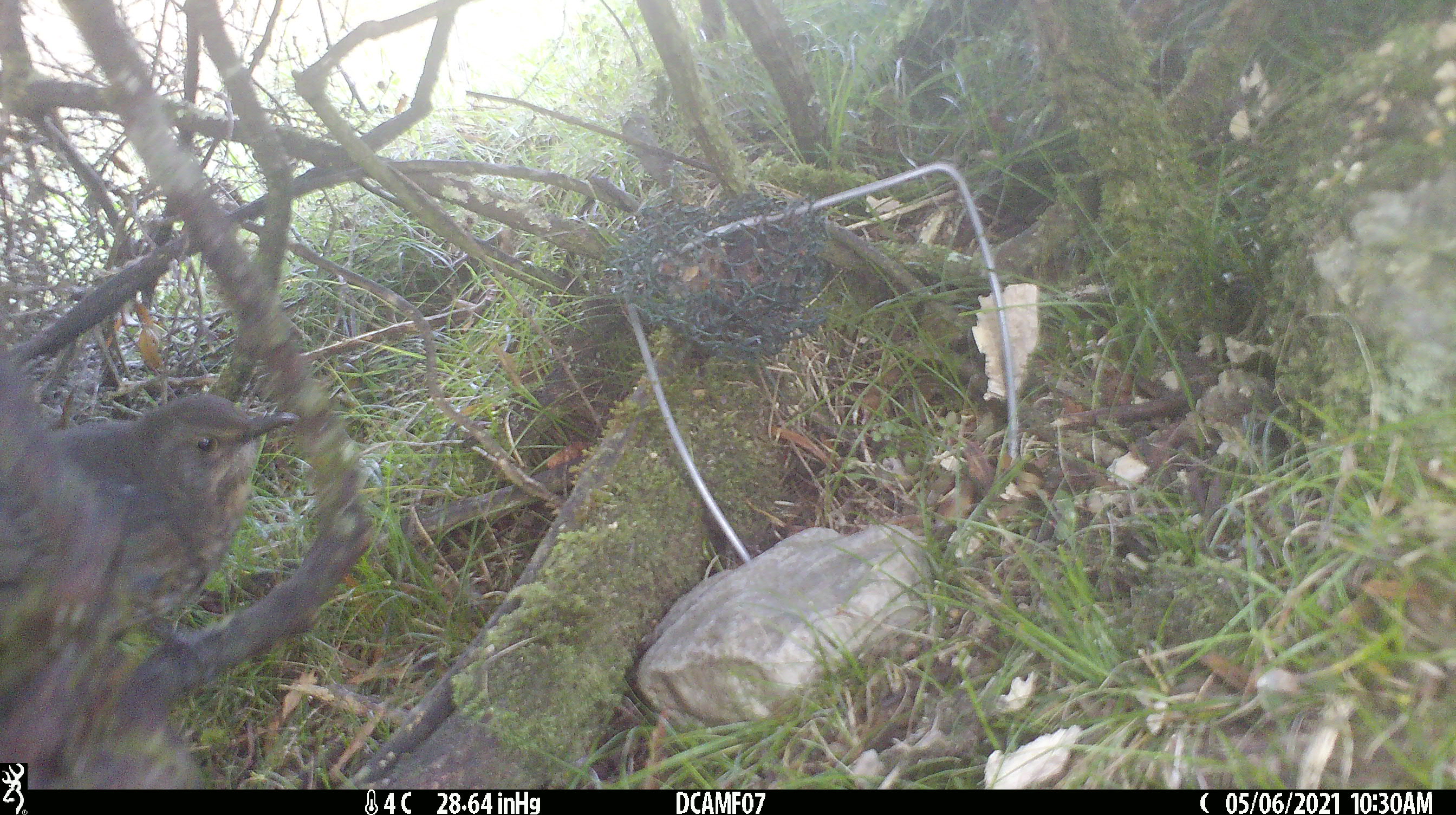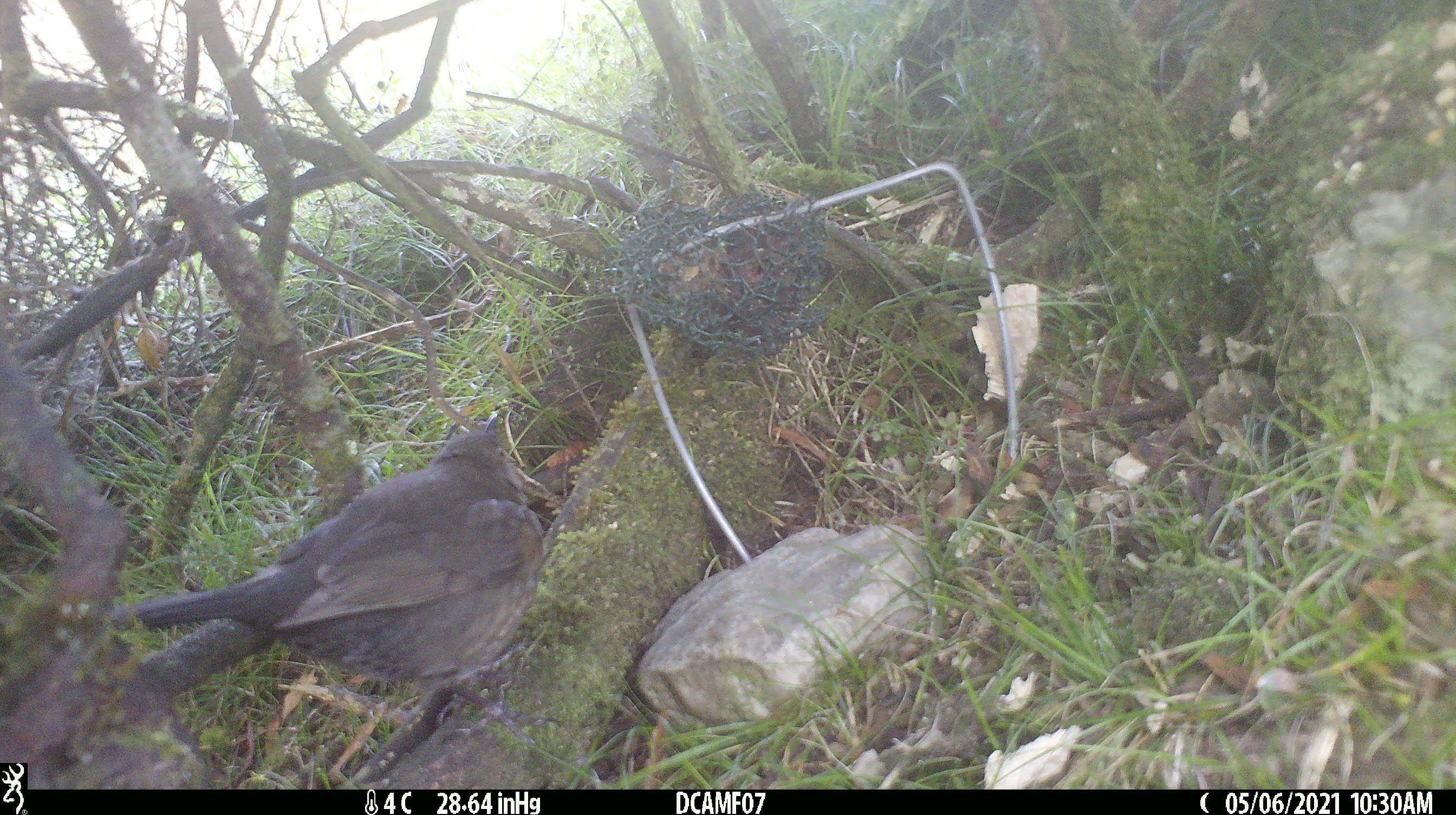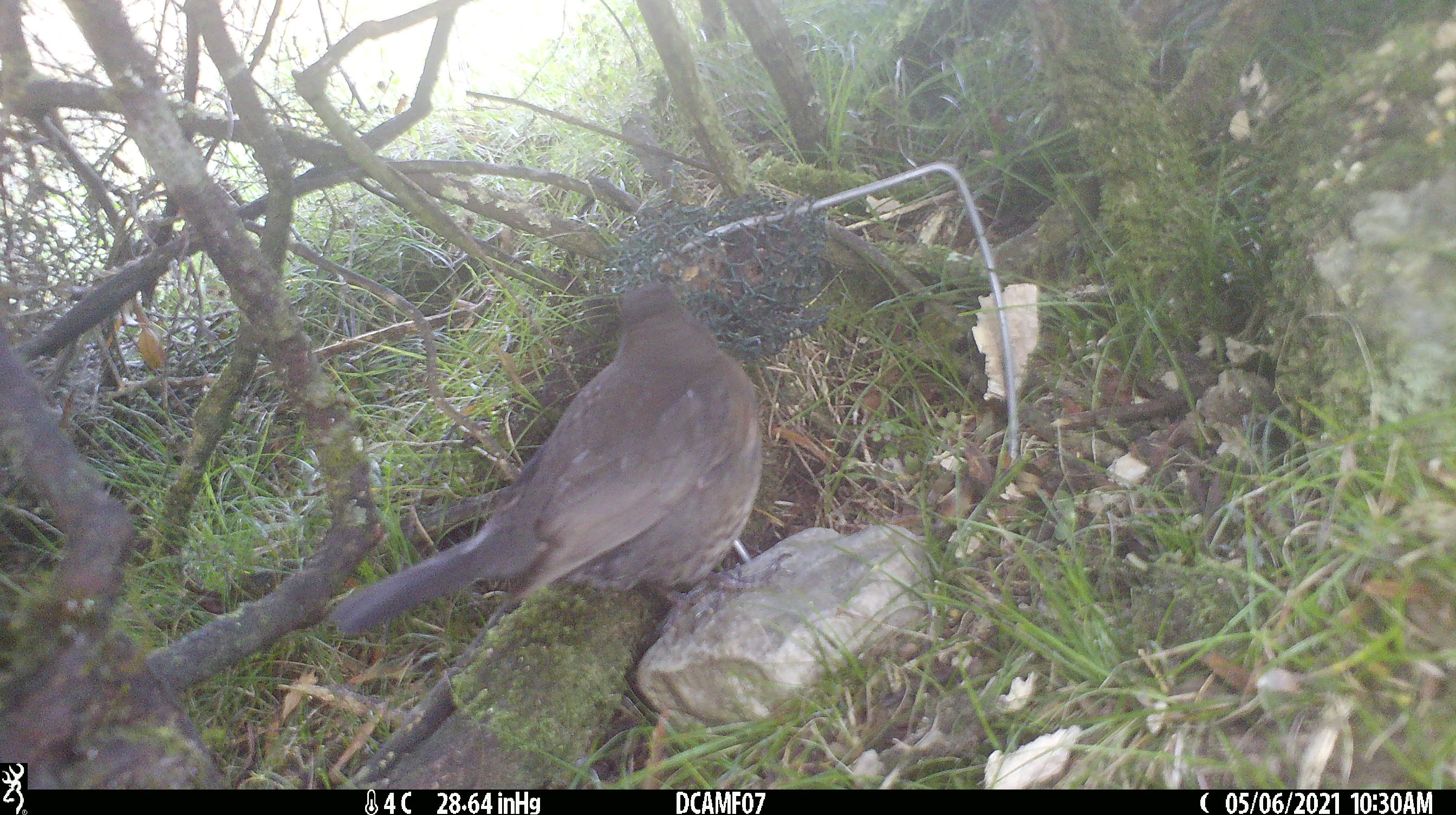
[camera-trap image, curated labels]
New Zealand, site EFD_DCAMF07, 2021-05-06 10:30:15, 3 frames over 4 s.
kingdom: Animalia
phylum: Chordata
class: Aves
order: Passeriformes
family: Turdidae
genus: Turdus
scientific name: Turdus philomelos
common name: song thrush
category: thrush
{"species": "thrush (song thrush) (Turdus philomelos)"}